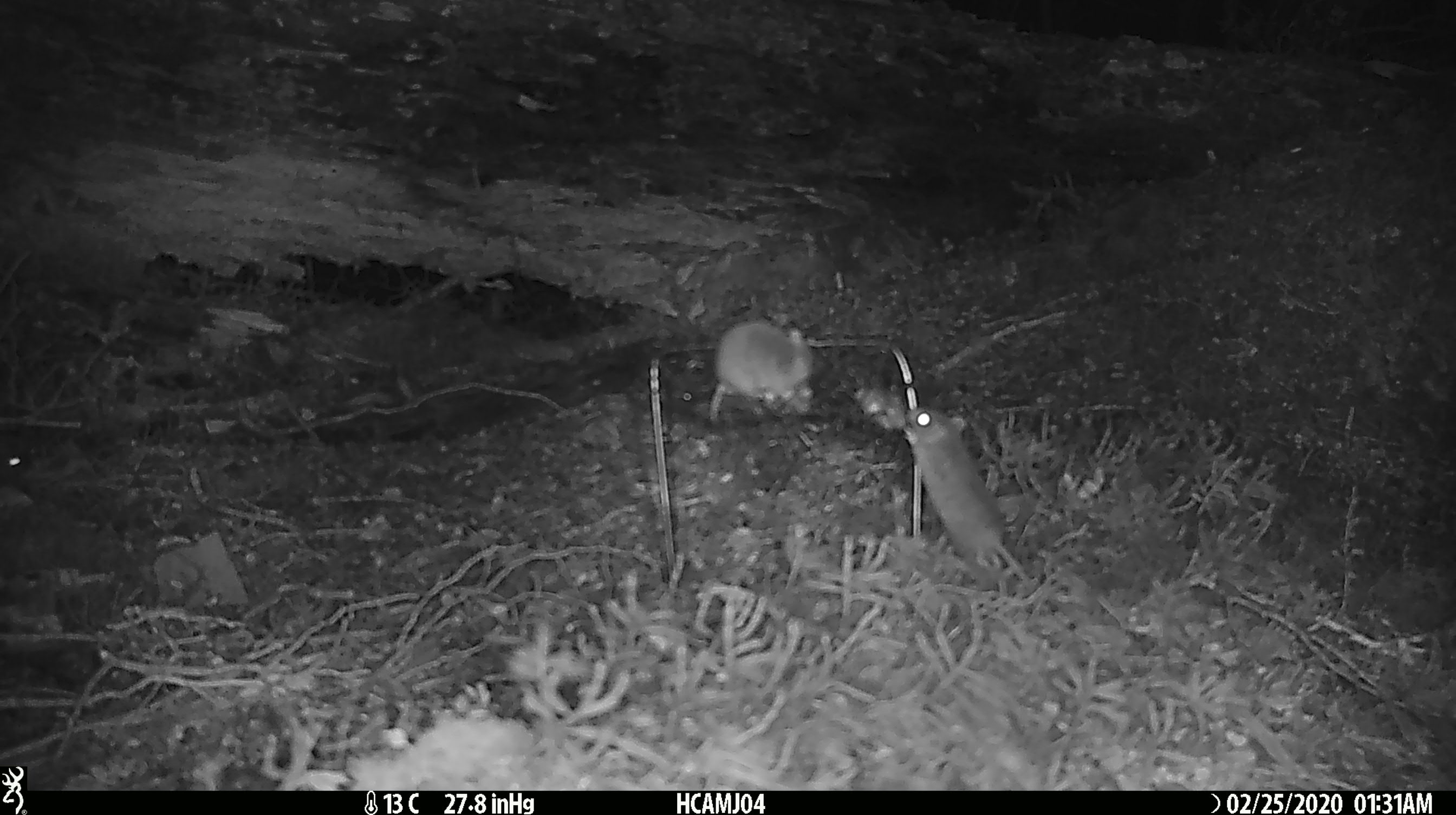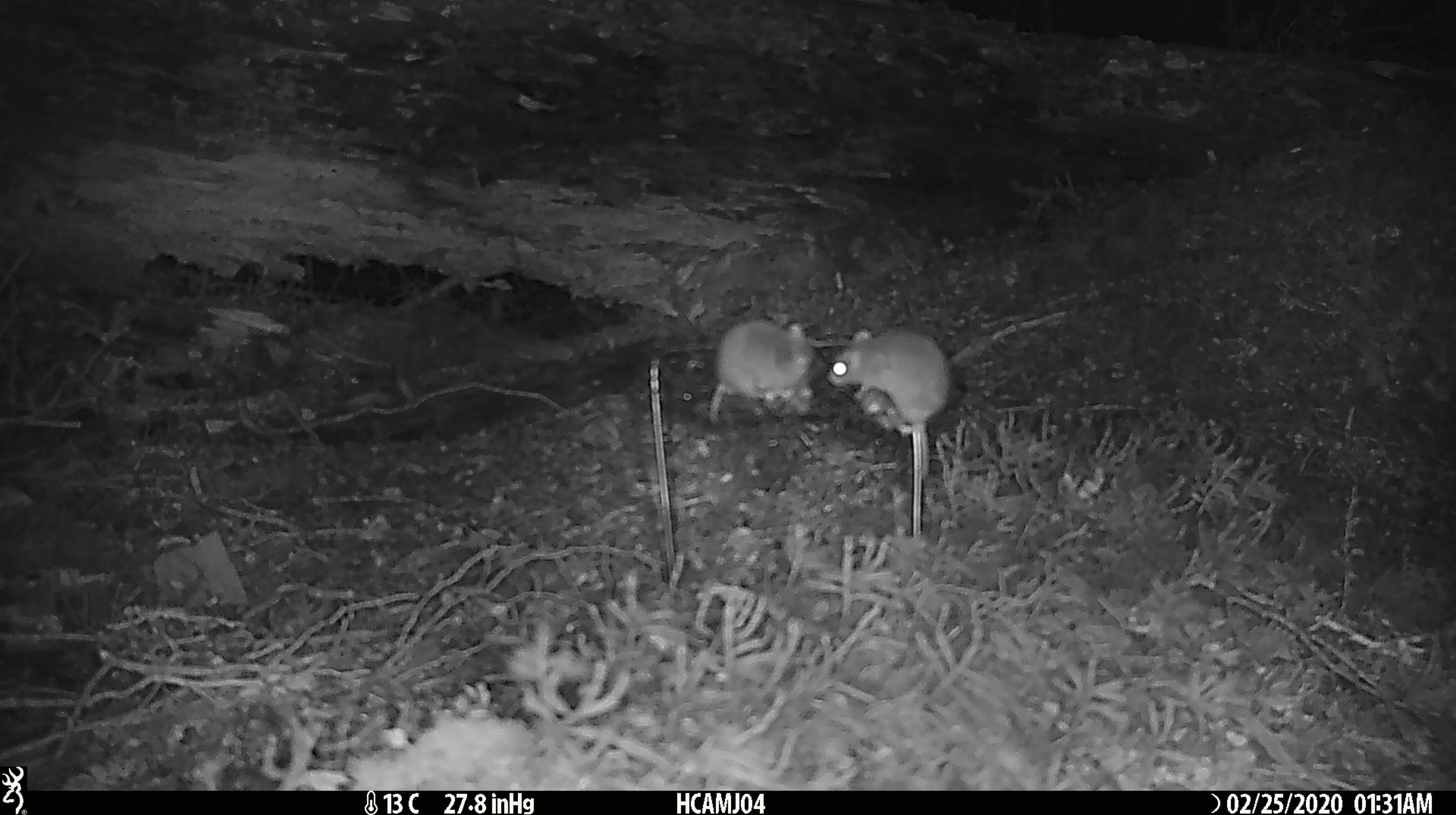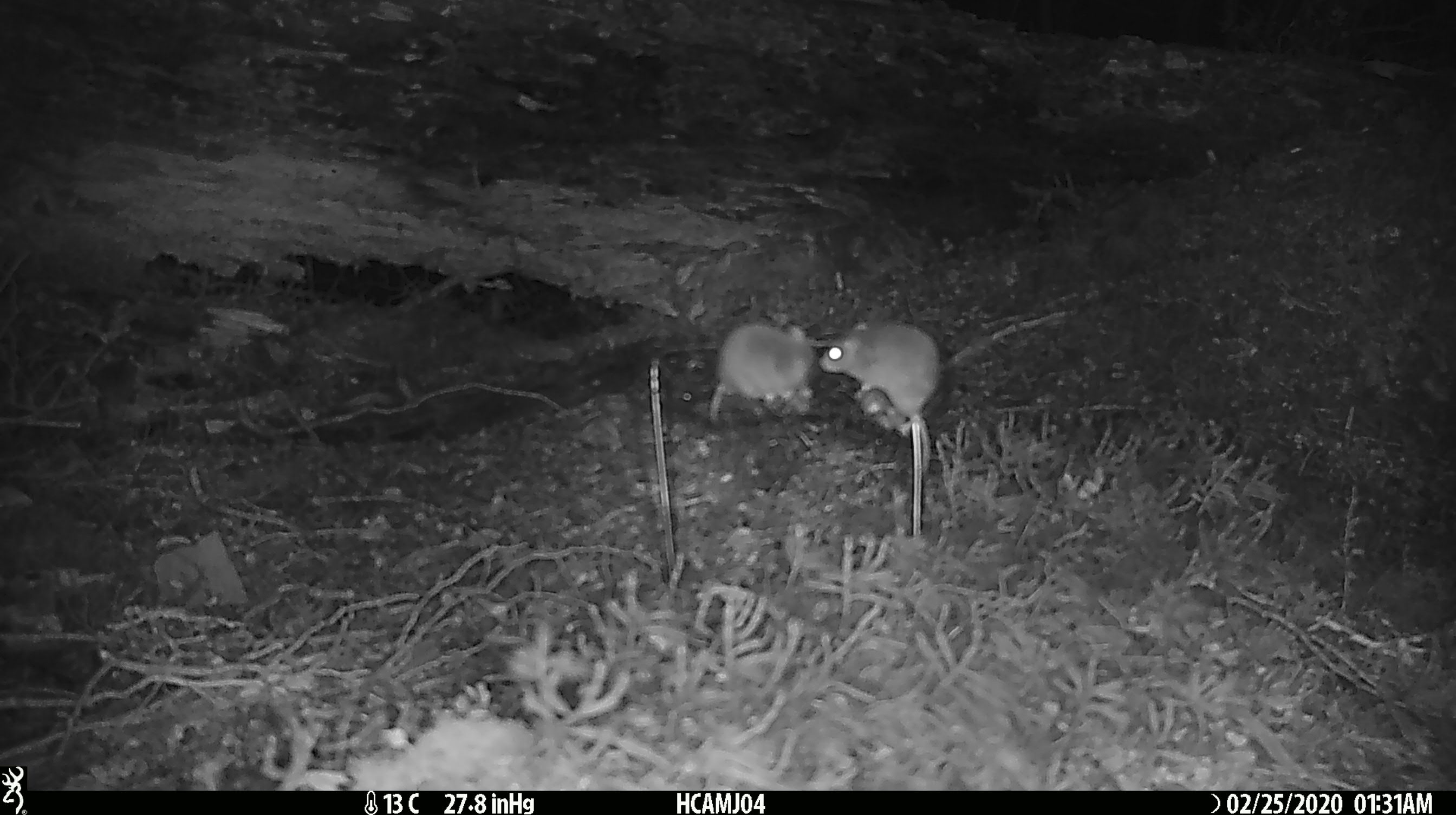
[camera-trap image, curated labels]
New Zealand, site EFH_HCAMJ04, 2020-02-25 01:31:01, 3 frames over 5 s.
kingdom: Animalia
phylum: Chordata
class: Mammalia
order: Rodentia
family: Muridae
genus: Mus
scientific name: Mus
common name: mouse